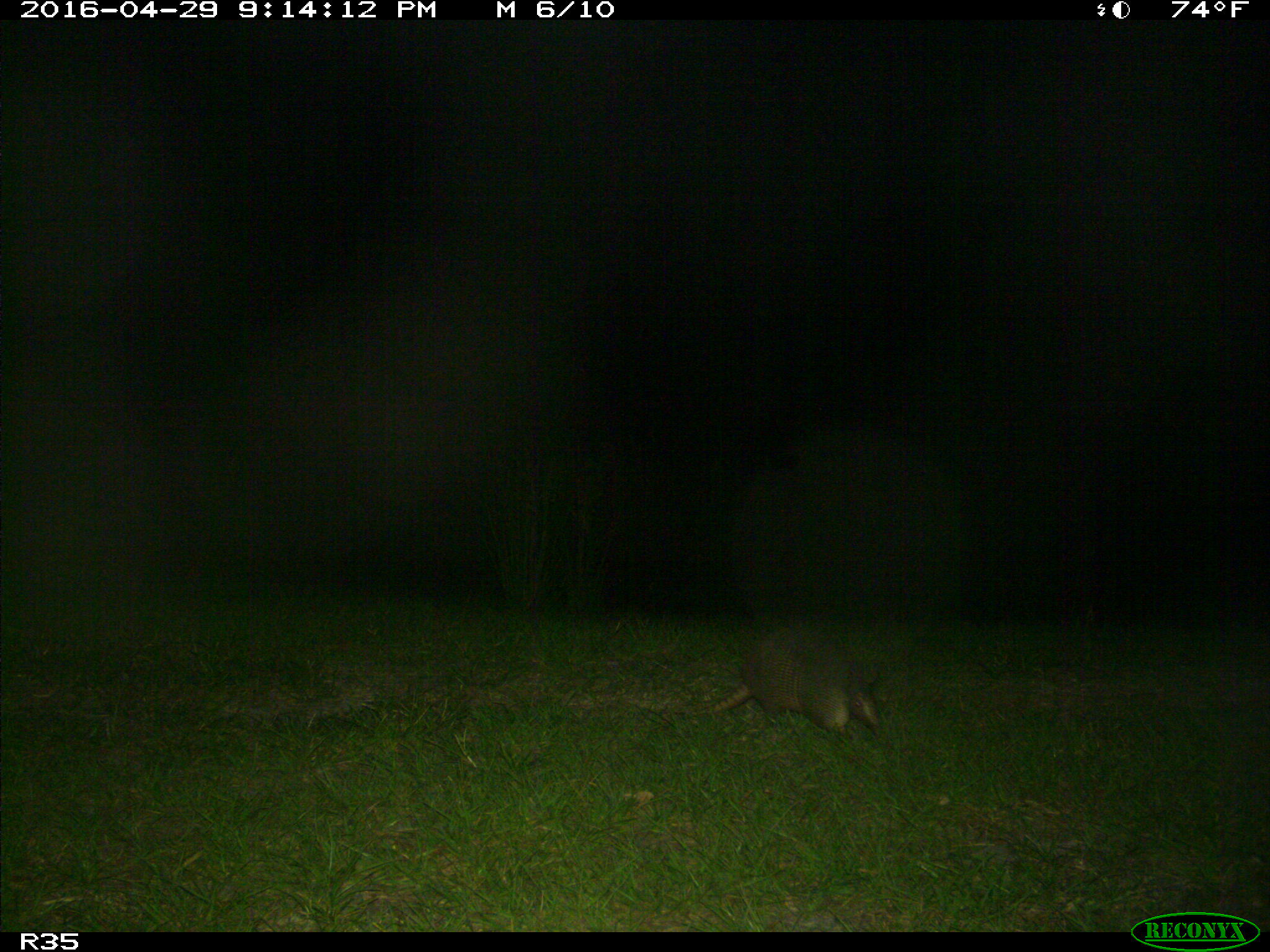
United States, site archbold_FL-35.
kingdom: Animalia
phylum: Chordata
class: Mammalia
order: Cingulata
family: Dasypodidae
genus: Dasypus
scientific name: Dasypus novemcinctus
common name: nine-banded armadillo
Dasypus novemcinctus (nine-banded armadillo).